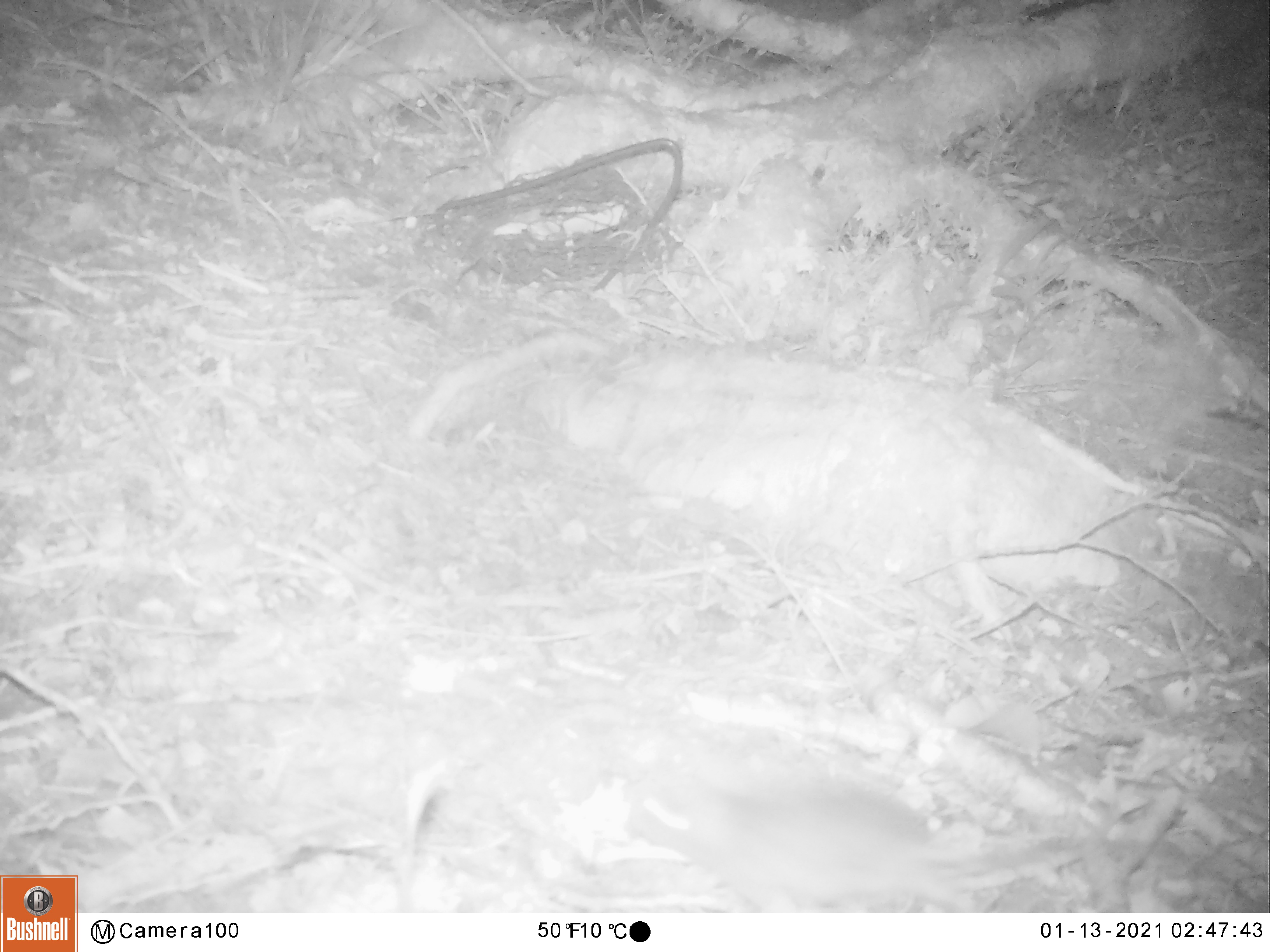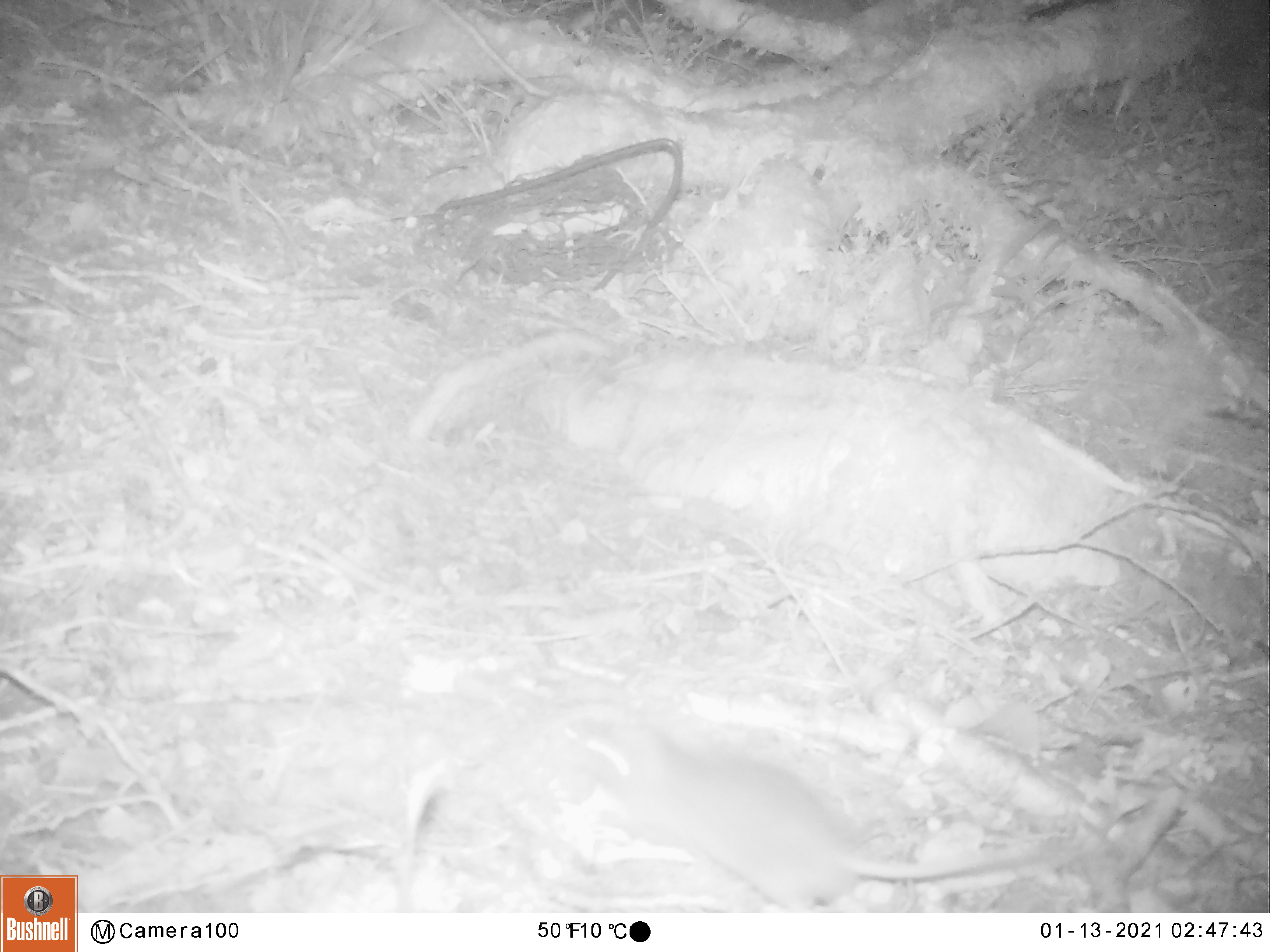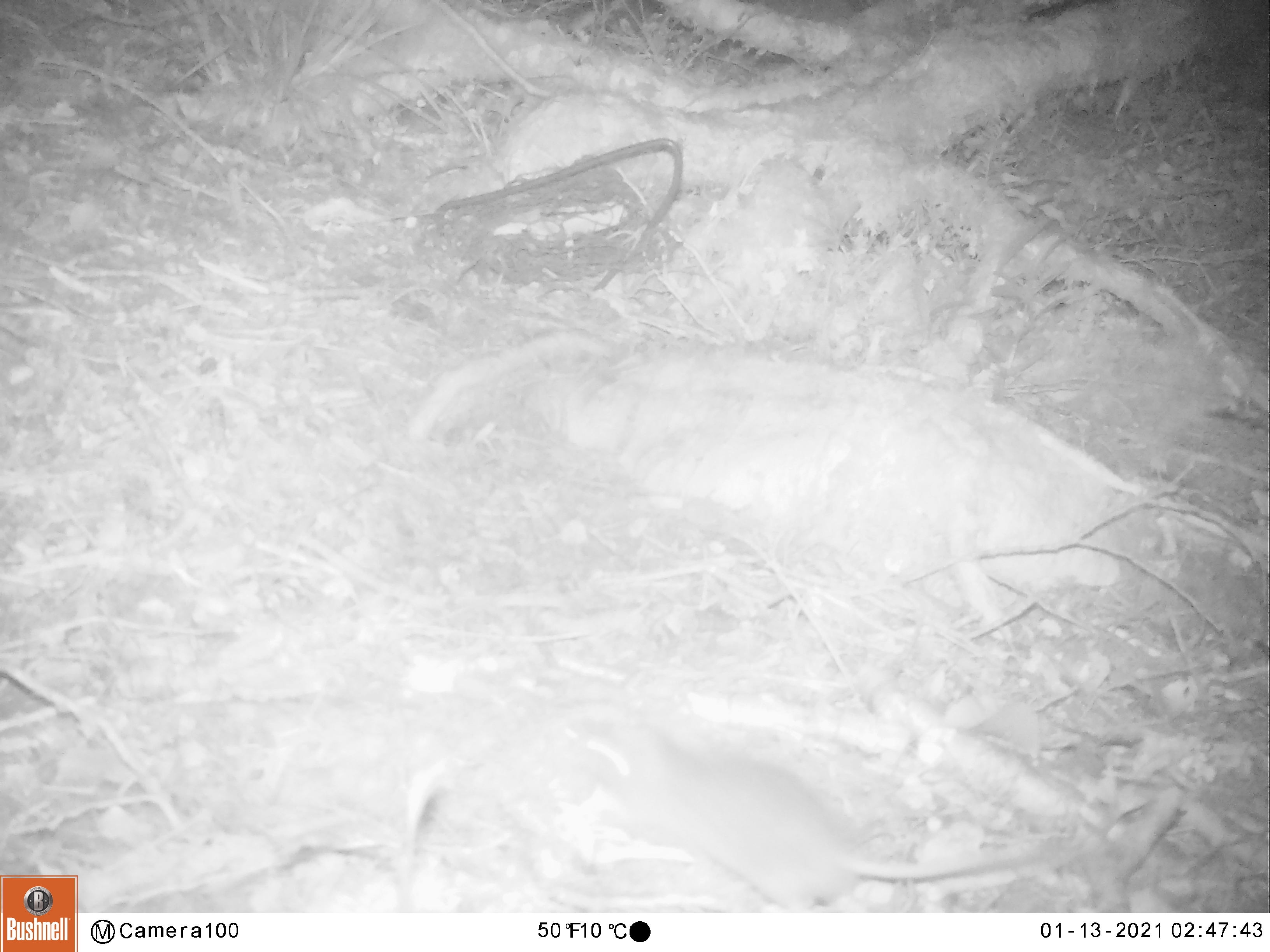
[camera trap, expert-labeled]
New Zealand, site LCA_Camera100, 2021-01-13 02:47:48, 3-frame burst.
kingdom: Animalia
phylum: Chordata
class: Mammalia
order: Rodentia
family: Muridae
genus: Rattus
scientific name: Rattus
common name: rat